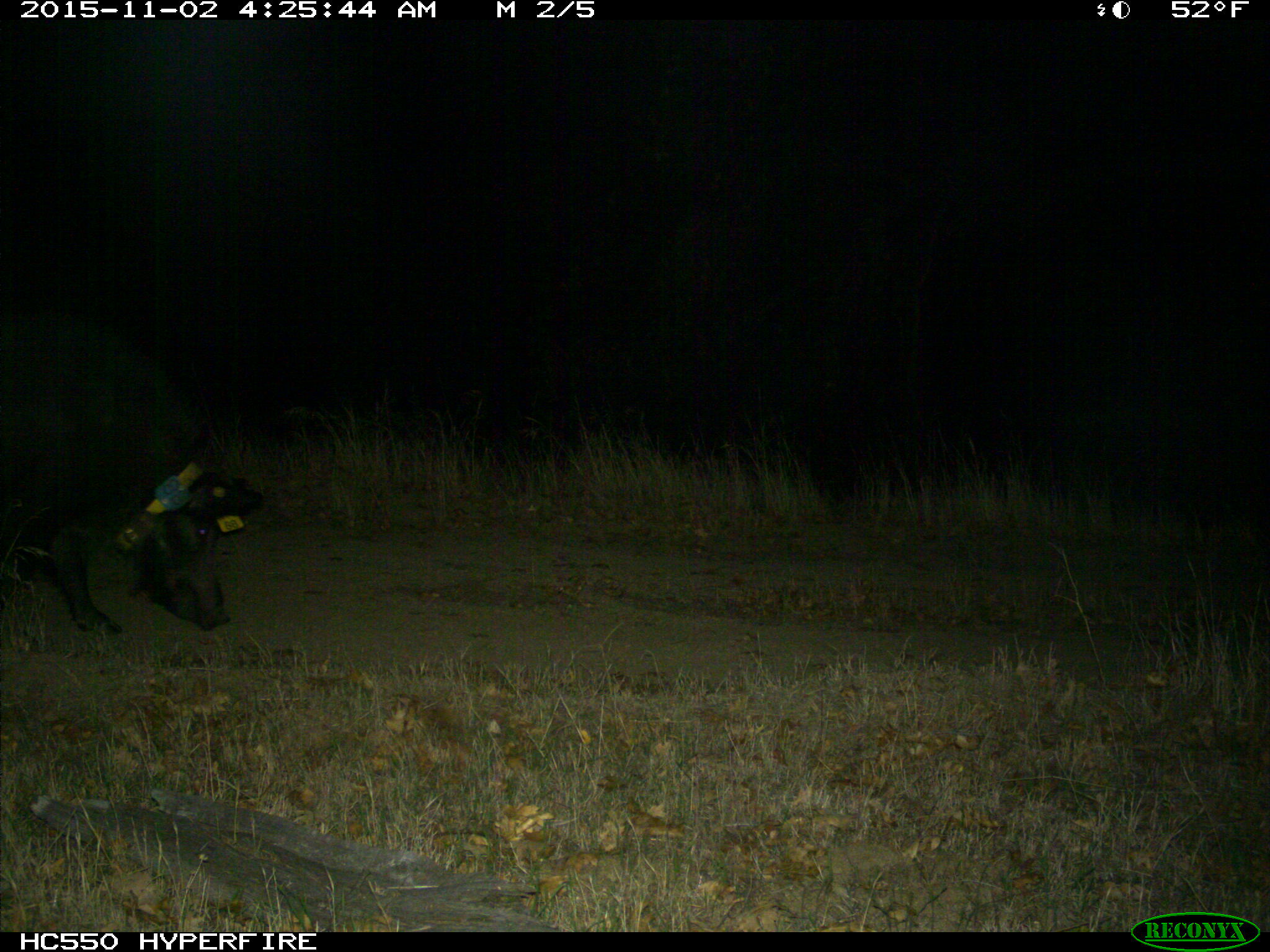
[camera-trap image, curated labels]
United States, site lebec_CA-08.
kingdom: Animalia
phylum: Chordata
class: Mammalia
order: Artiodactyla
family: Suidae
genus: Sus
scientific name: Sus scrofa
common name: wild boar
Sus scrofa (wild boar).